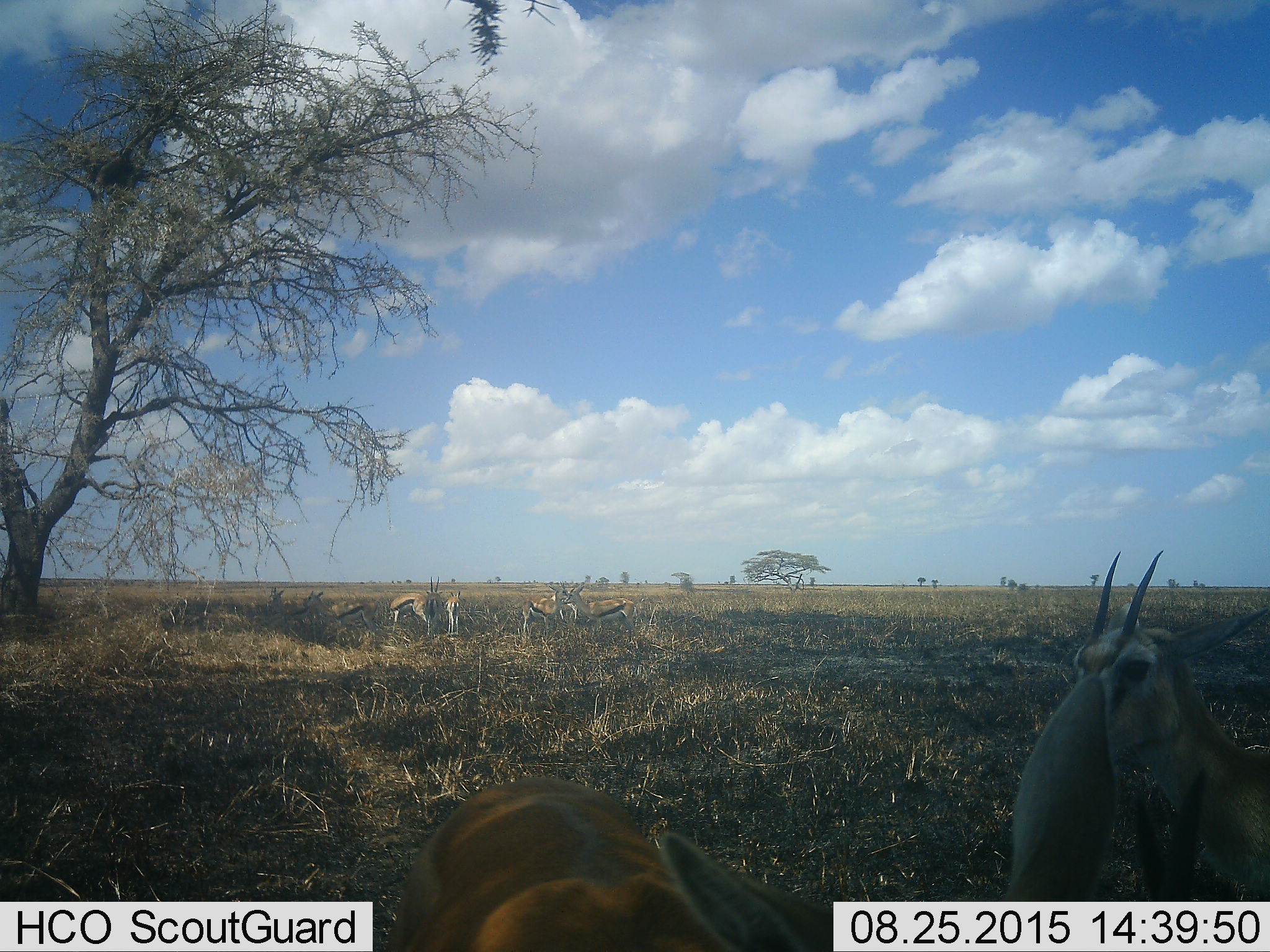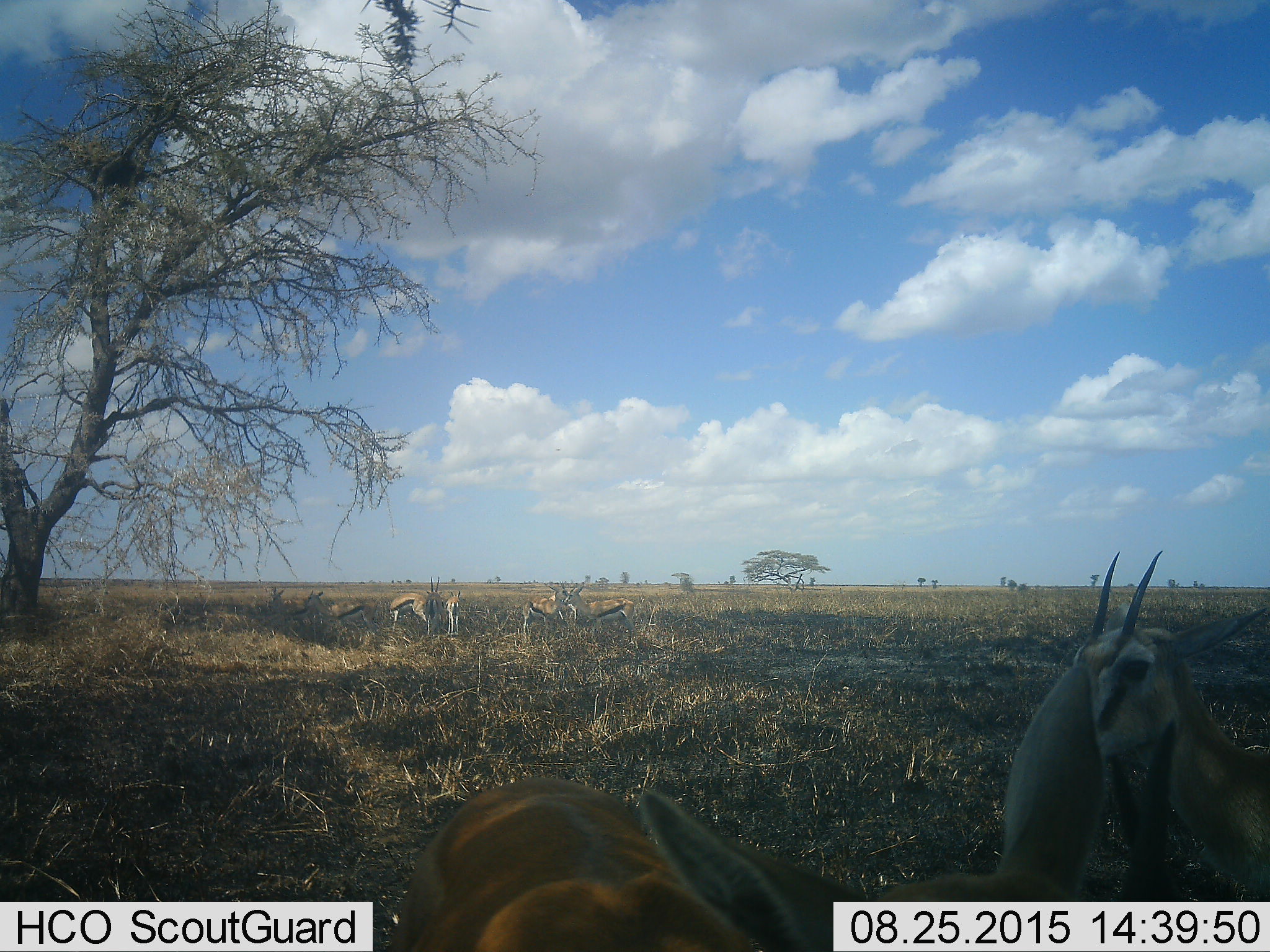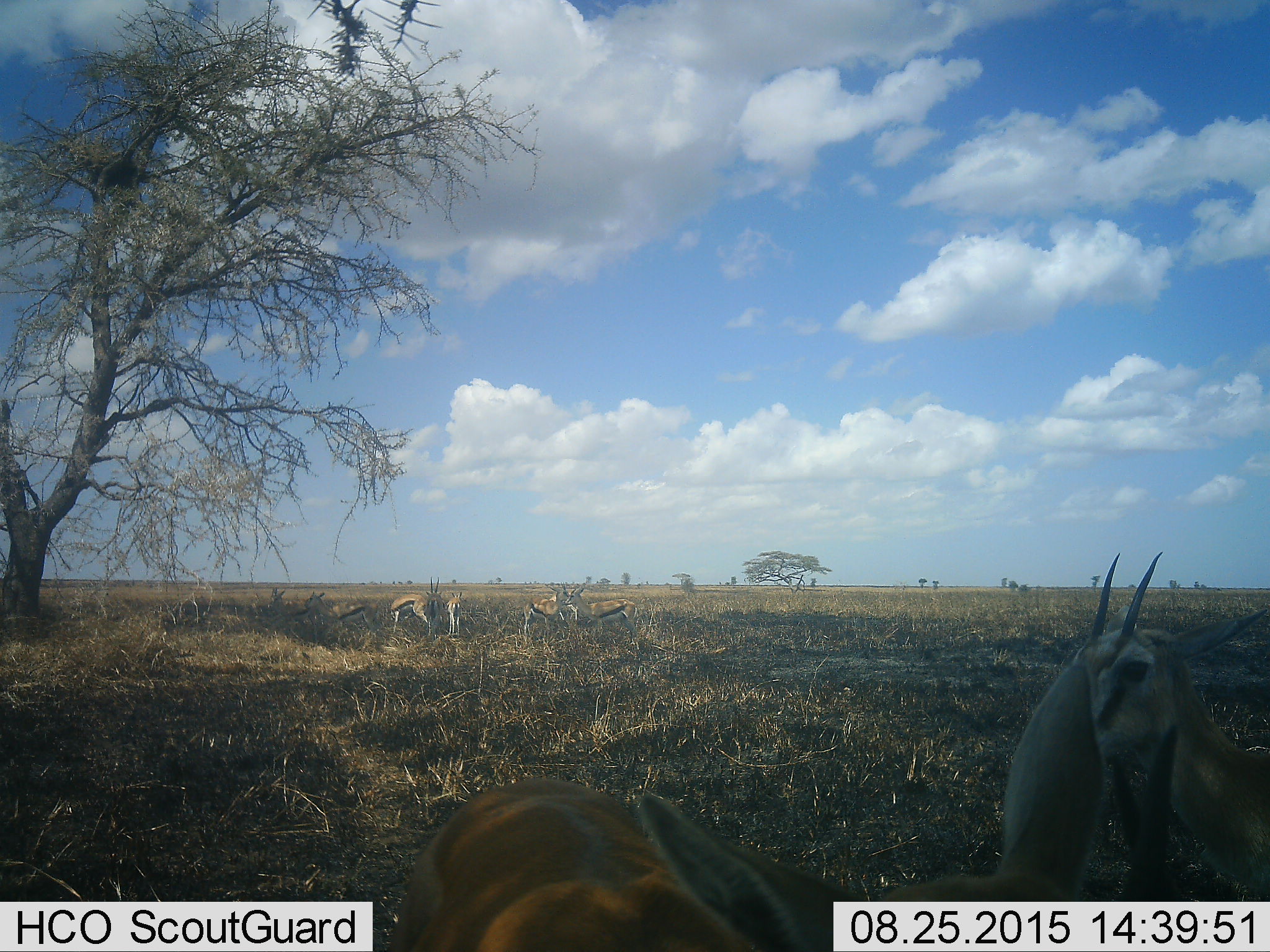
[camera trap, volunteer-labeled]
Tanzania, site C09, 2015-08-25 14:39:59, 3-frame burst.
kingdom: Animalia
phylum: Chordata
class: Mammalia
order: Artiodactyla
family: Bovidae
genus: Eudorcas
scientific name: Eudorcas thomsonii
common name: thomson's gazelle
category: gazellethomsons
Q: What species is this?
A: Gazellethomsons (thomson's gazelle) (Eudorcas thomsonii).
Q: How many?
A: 10.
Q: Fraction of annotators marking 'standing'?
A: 94%.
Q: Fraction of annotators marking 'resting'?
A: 17%.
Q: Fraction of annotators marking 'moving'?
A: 11%.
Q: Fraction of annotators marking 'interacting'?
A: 11%.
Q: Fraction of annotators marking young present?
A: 44%.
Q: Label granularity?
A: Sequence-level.